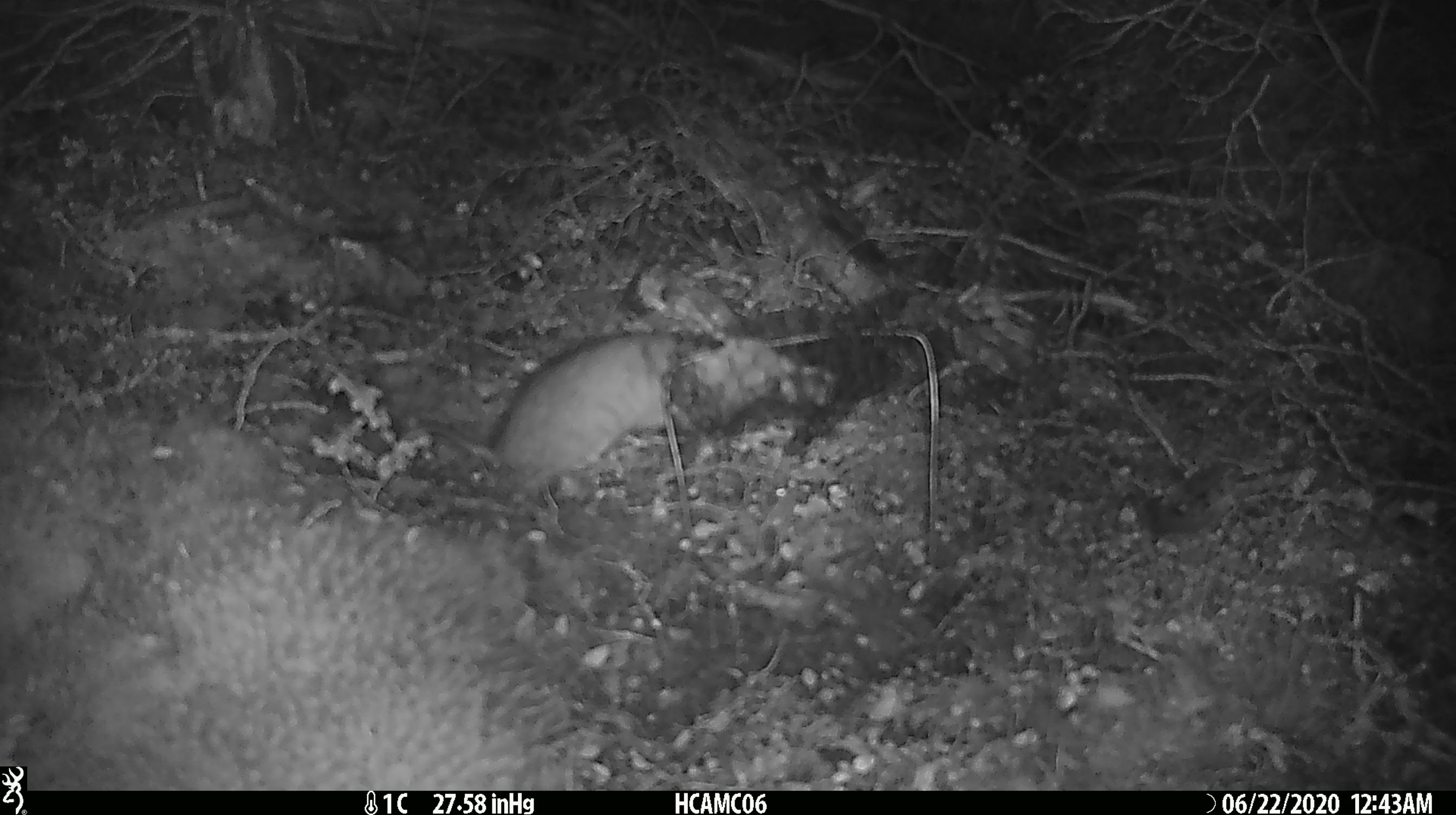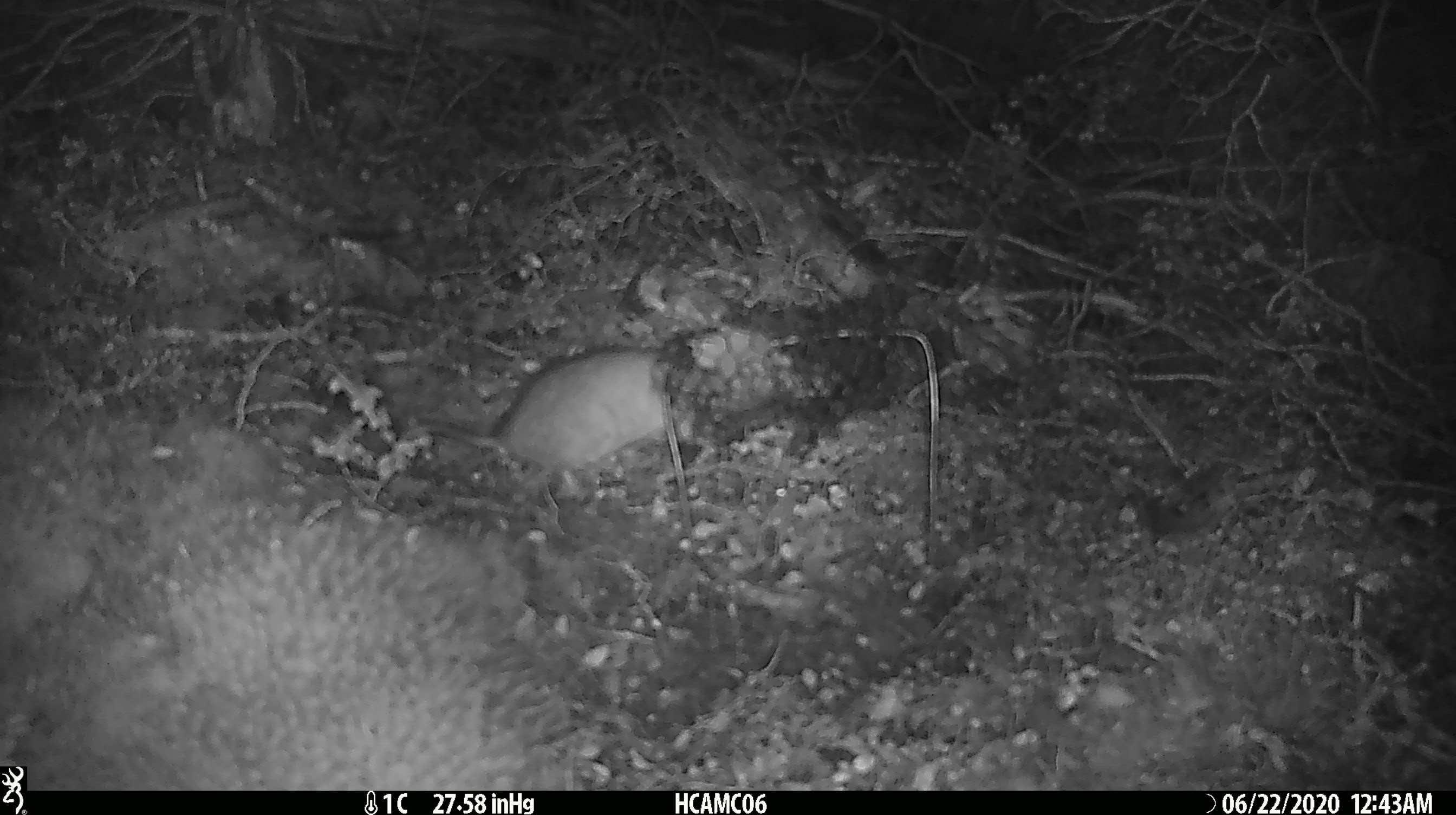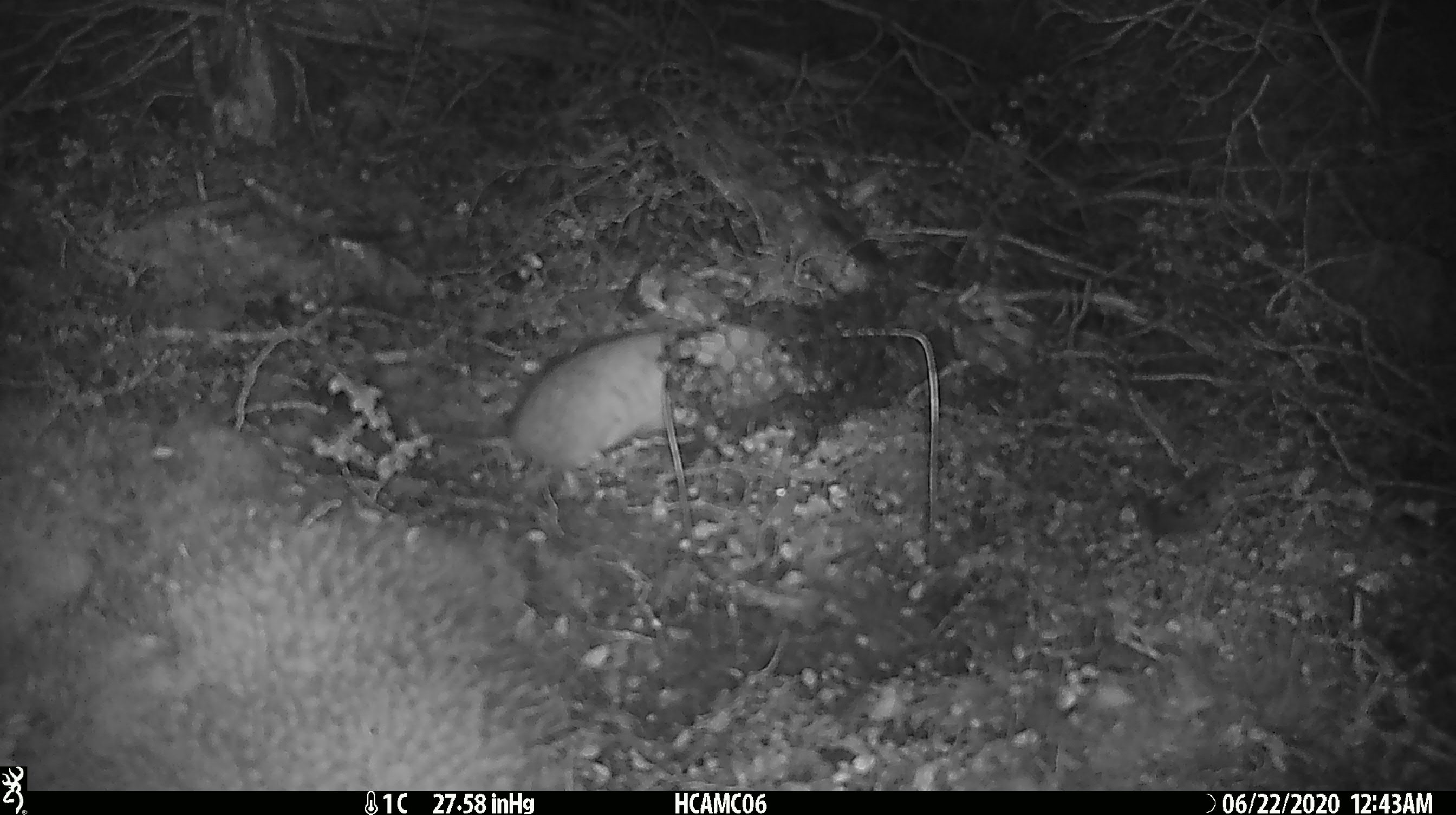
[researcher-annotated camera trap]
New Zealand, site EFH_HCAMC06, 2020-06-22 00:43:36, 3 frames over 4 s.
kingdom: Animalia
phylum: Chordata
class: Mammalia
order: Rodentia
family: Muridae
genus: Rattus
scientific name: Rattus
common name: rat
Rat (Rattus).